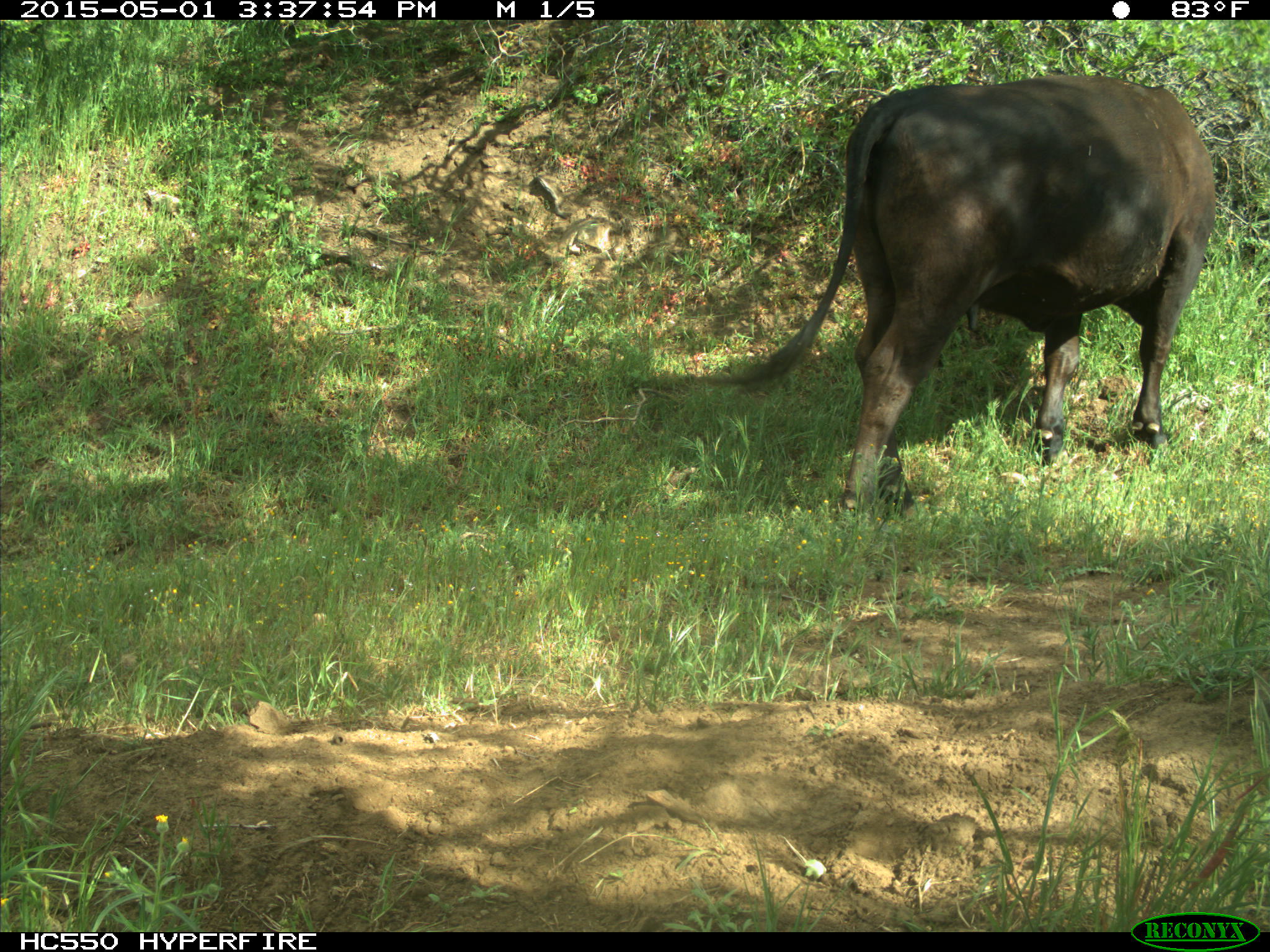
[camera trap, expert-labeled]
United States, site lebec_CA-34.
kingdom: Animalia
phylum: Chordata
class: Mammalia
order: Artiodactyla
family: Bovidae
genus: Bos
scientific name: Bos taurus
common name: domestic cow